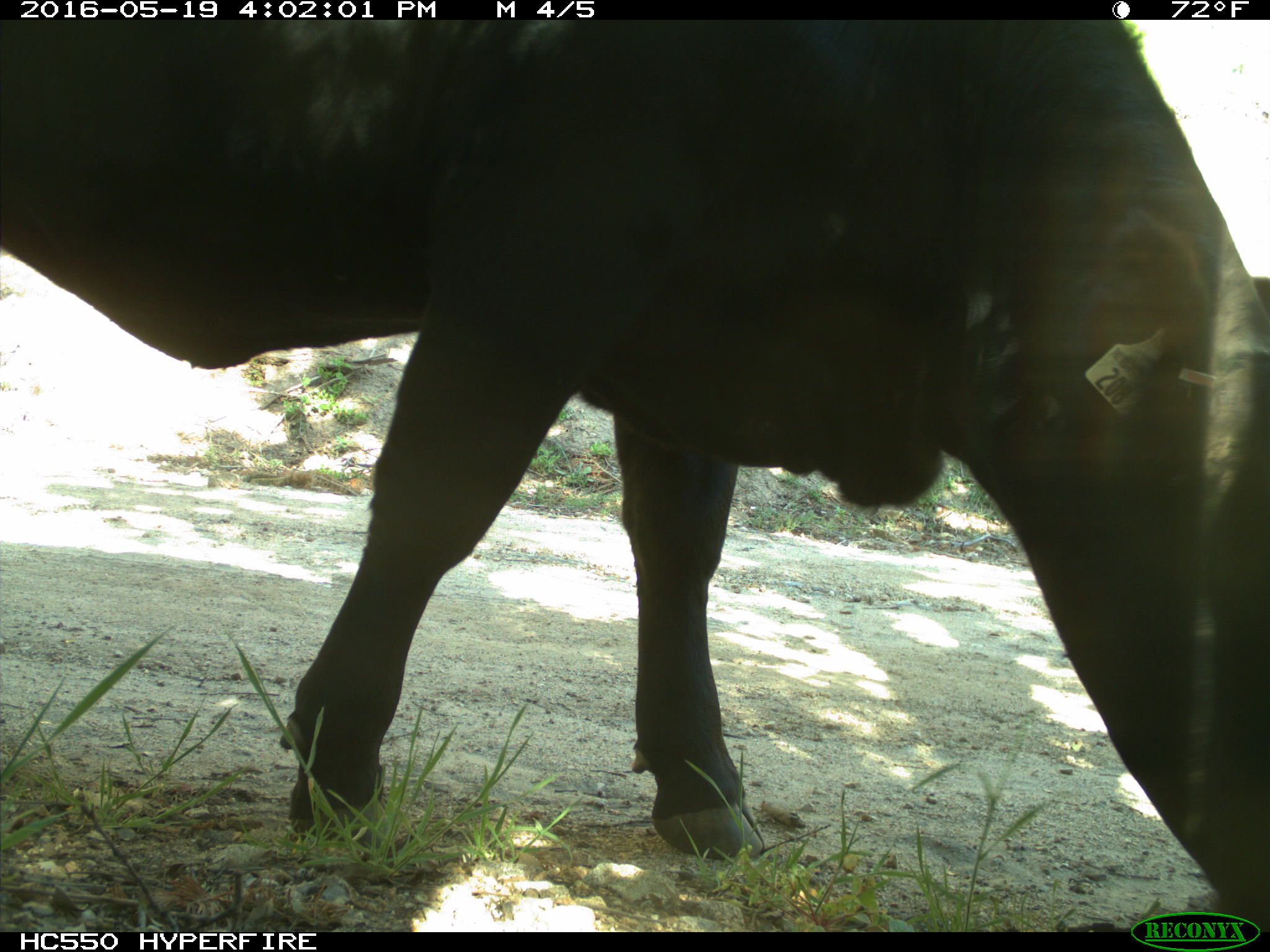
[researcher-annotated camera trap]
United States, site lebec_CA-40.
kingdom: Animalia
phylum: Chordata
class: Mammalia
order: Artiodactyla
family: Bovidae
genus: Bos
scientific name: Bos taurus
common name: domestic cow